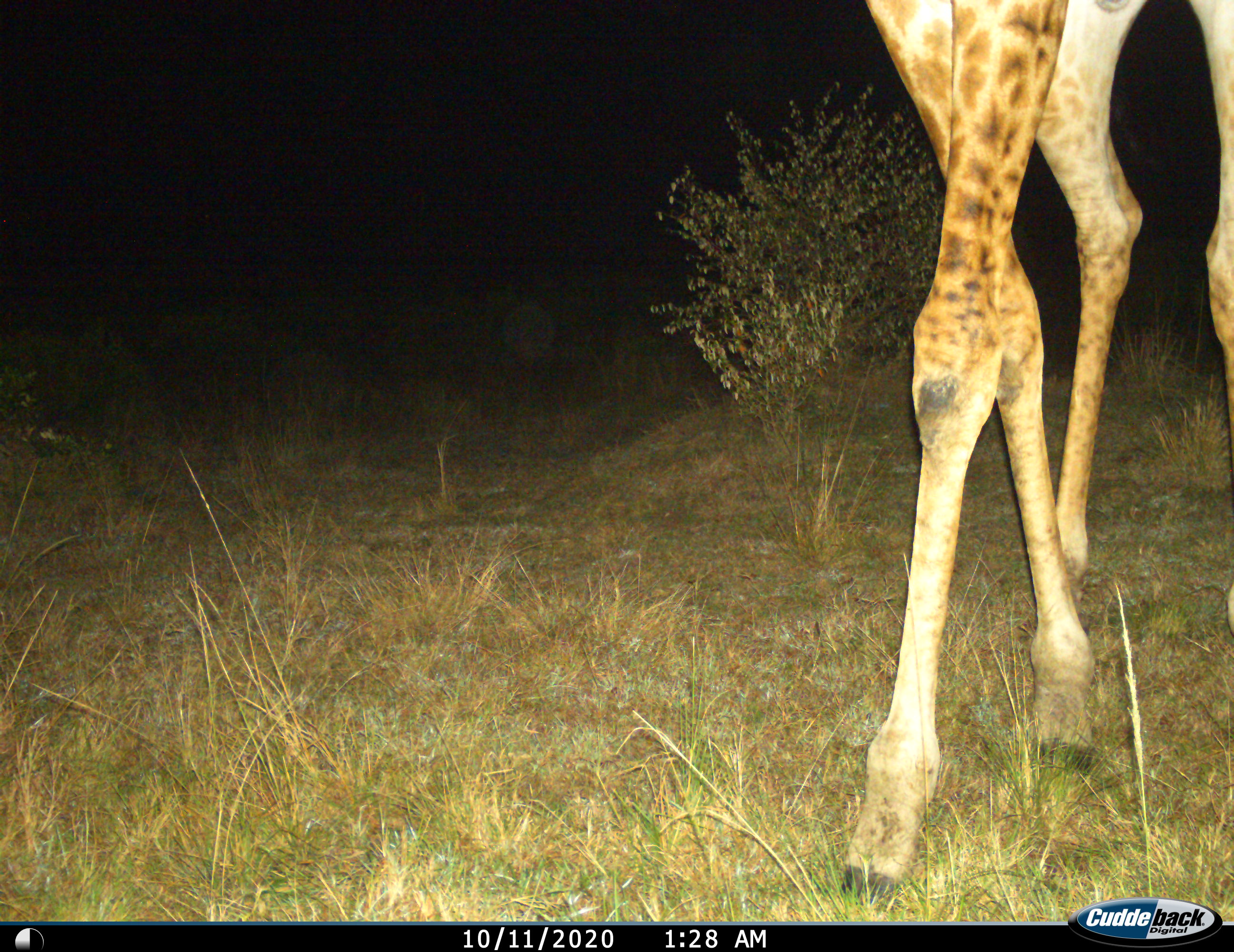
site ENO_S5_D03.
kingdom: Animalia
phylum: Chordata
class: Mammalia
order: Artiodactyla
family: Giraffidae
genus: Giraffa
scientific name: Giraffa camelopardalis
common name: giraffe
Giraffe (Giraffa camelopardalis), count 1. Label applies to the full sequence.